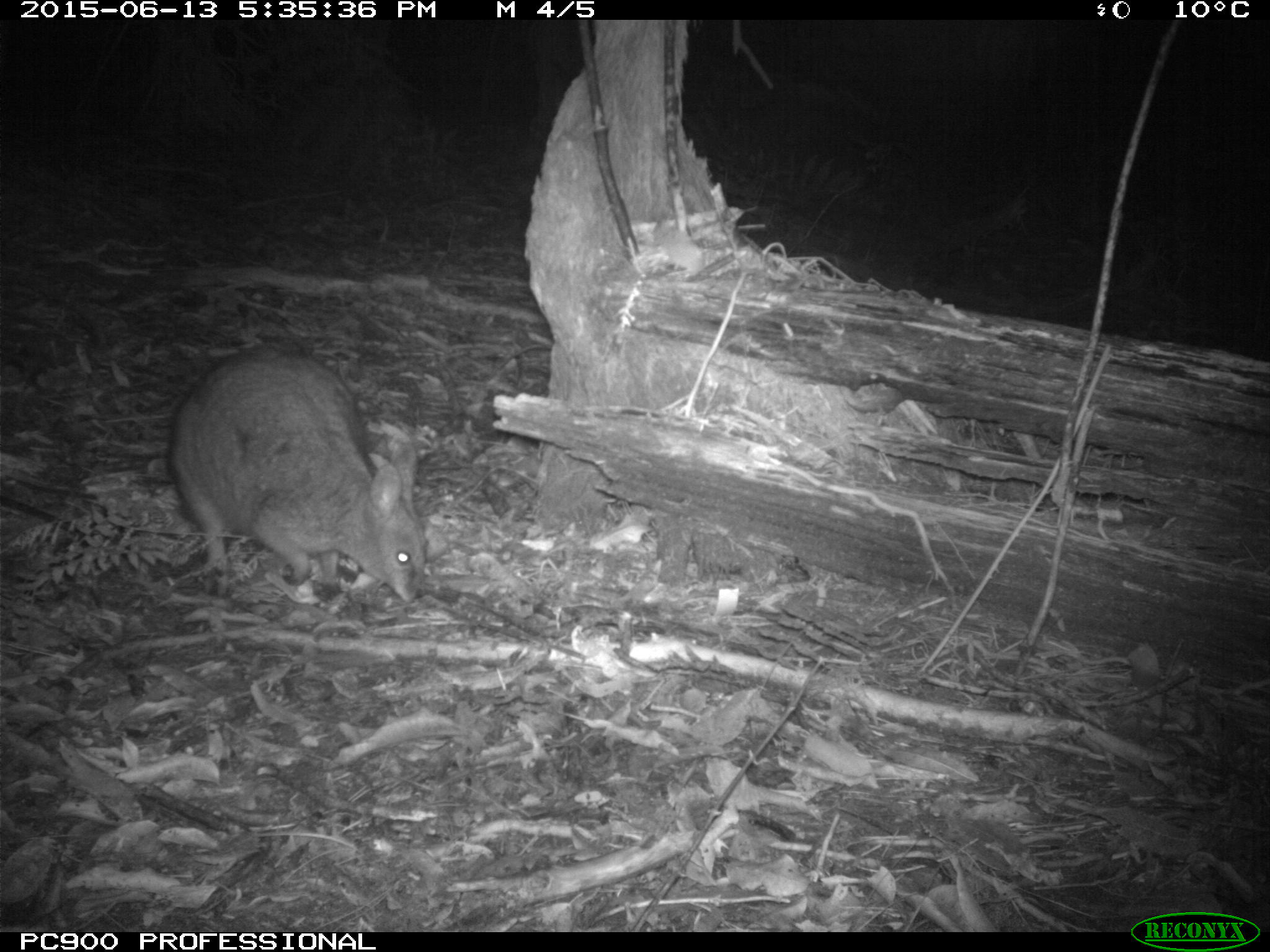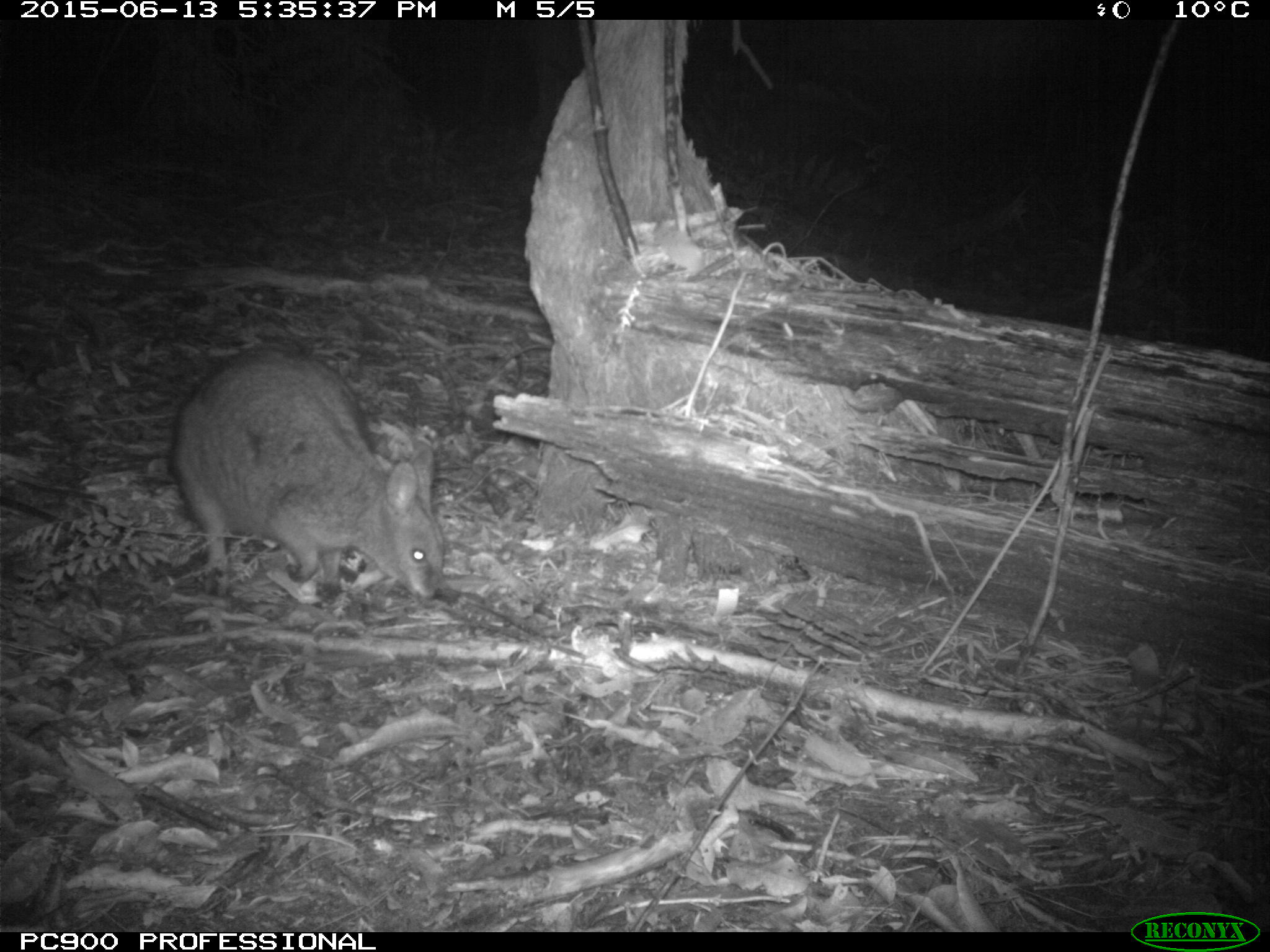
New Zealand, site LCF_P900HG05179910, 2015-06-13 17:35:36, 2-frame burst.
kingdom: Animalia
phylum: Chordata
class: Mammalia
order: Diprotodontia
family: Macropodidae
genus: Notamacropus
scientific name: Notamacropus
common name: wallaby